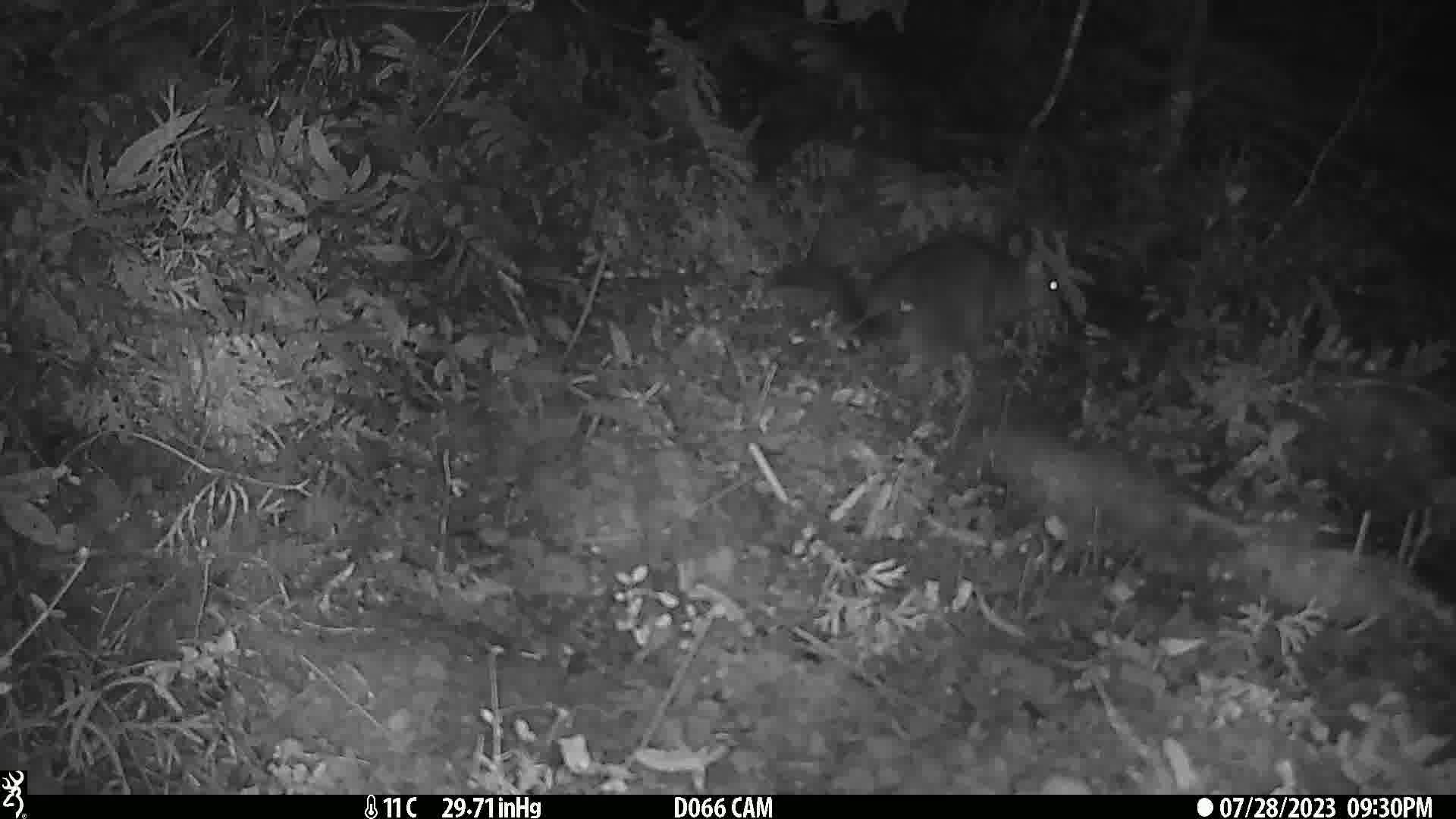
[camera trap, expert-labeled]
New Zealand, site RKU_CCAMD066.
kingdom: Animalia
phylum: Chordata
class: Mammalia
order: Diprotodontia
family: Phalangeridae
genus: Trichosurus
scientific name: Trichosurus vulpecula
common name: common brushtail possum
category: possum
Possum (common brushtail possum) (Trichosurus vulpecula).